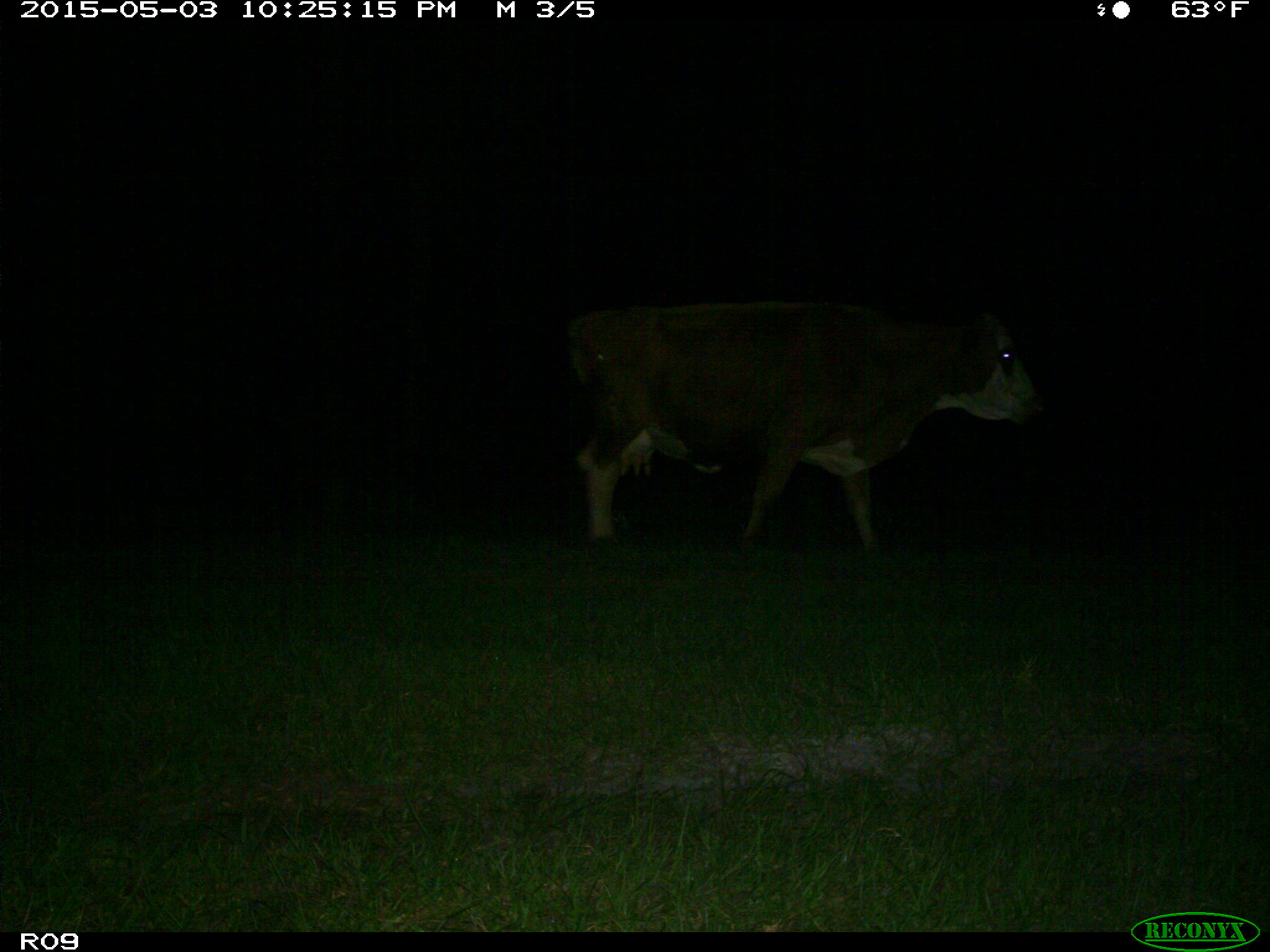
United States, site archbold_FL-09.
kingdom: Animalia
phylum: Chordata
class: Mammalia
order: Artiodactyla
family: Bovidae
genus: Bos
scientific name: Bos taurus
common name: domestic cow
Bos taurus (domestic cow).